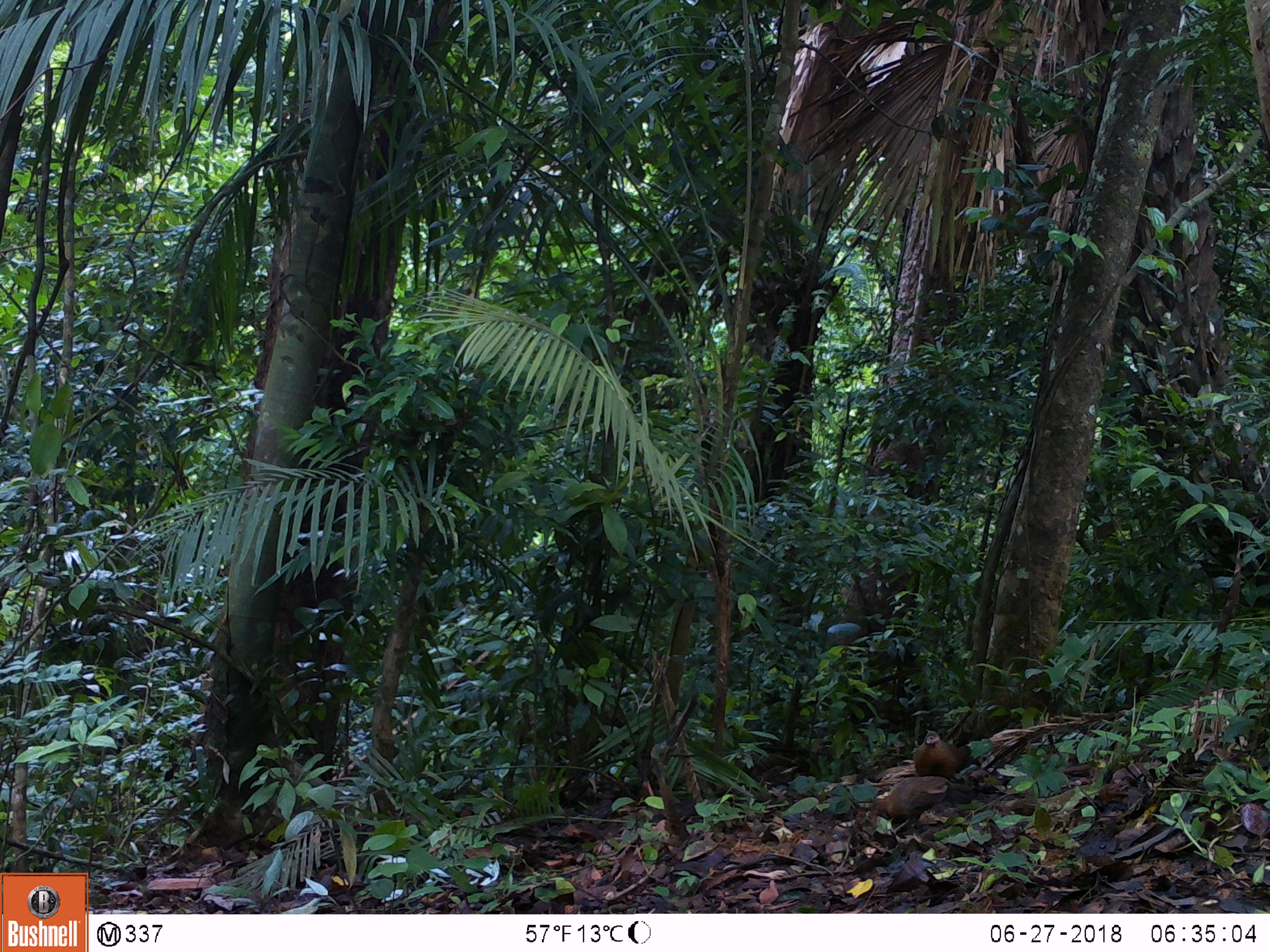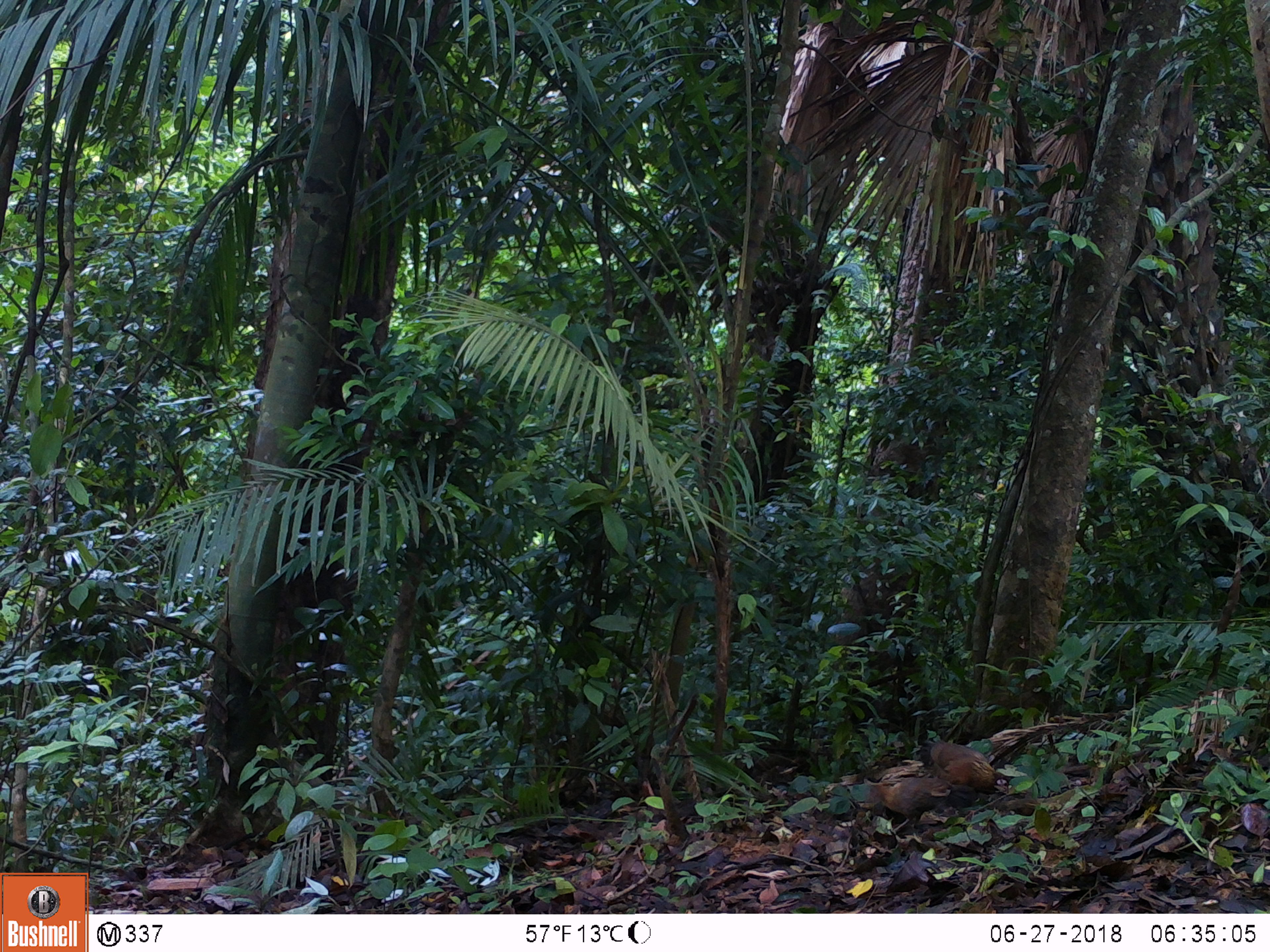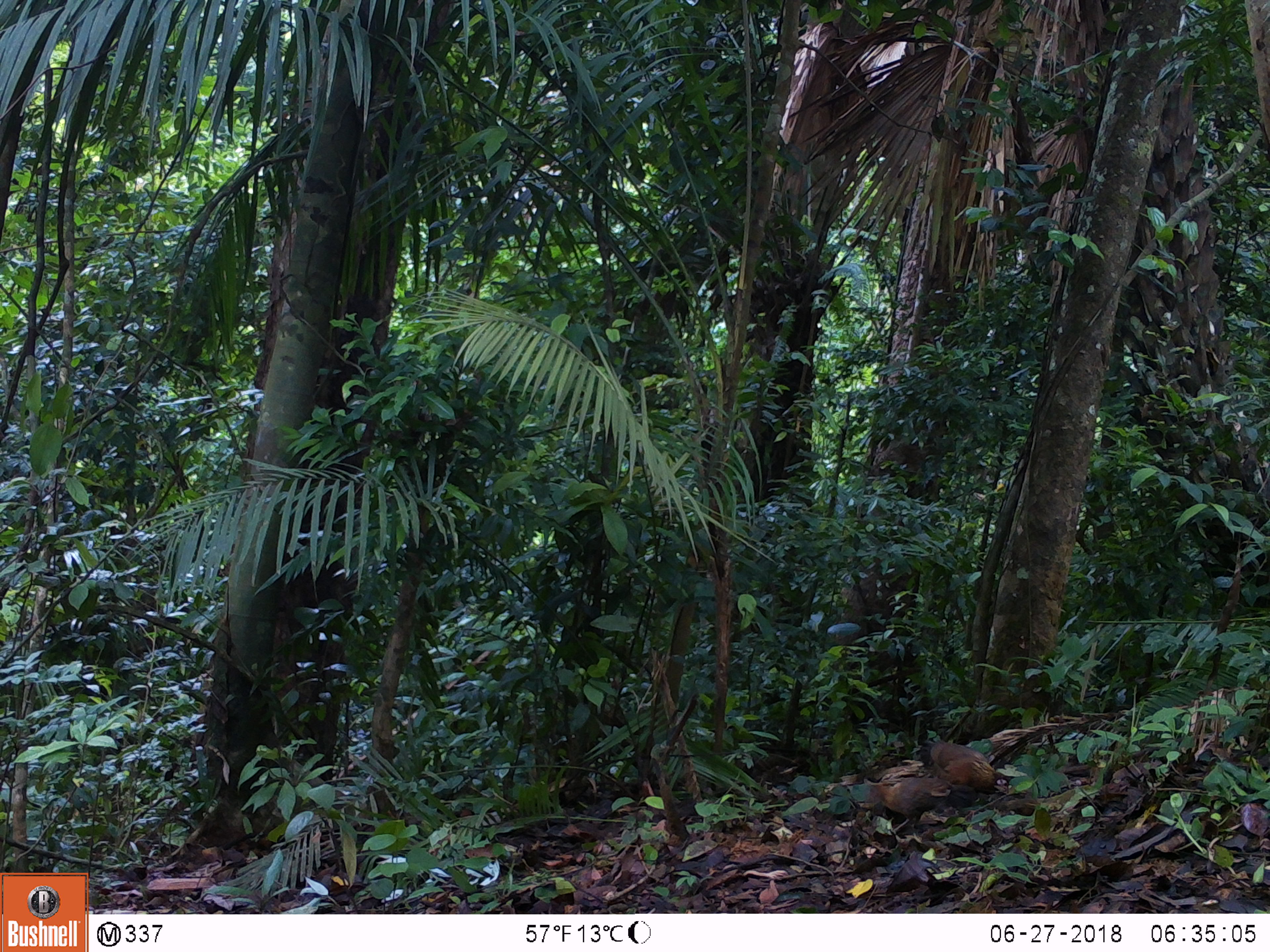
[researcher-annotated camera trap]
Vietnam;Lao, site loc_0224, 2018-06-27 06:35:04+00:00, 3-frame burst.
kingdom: Animalia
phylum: Chordata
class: Aves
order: Galliformes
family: Phasianidae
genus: Gallus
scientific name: Gallus gallus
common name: red junglefowl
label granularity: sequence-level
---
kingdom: Animalia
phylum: Chordata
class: Mammalia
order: Artiodactyla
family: Cervidae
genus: Muntiacus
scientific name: Muntiacus vuquangensis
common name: large-antlered muntjac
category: large antlered muntjac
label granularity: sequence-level